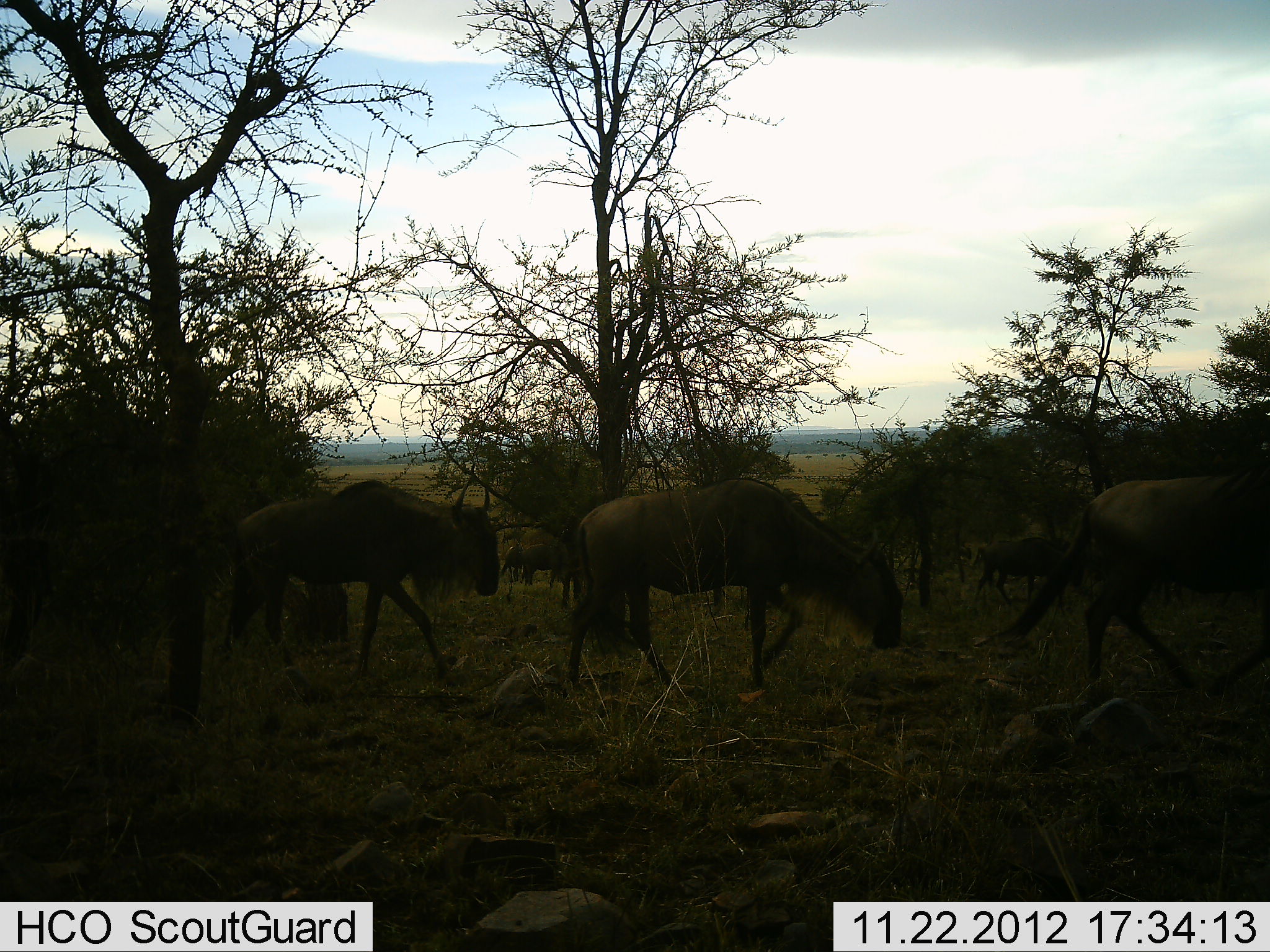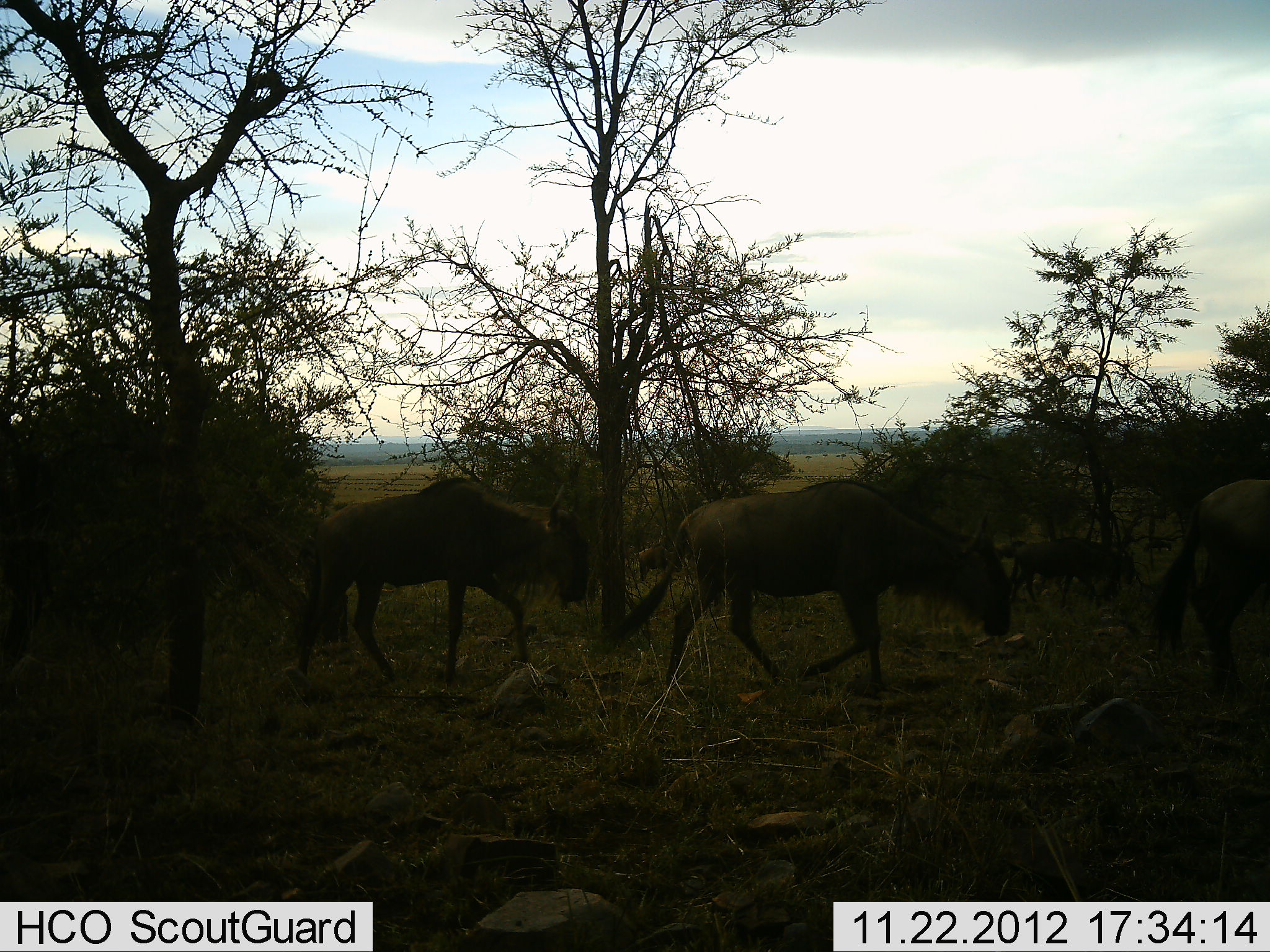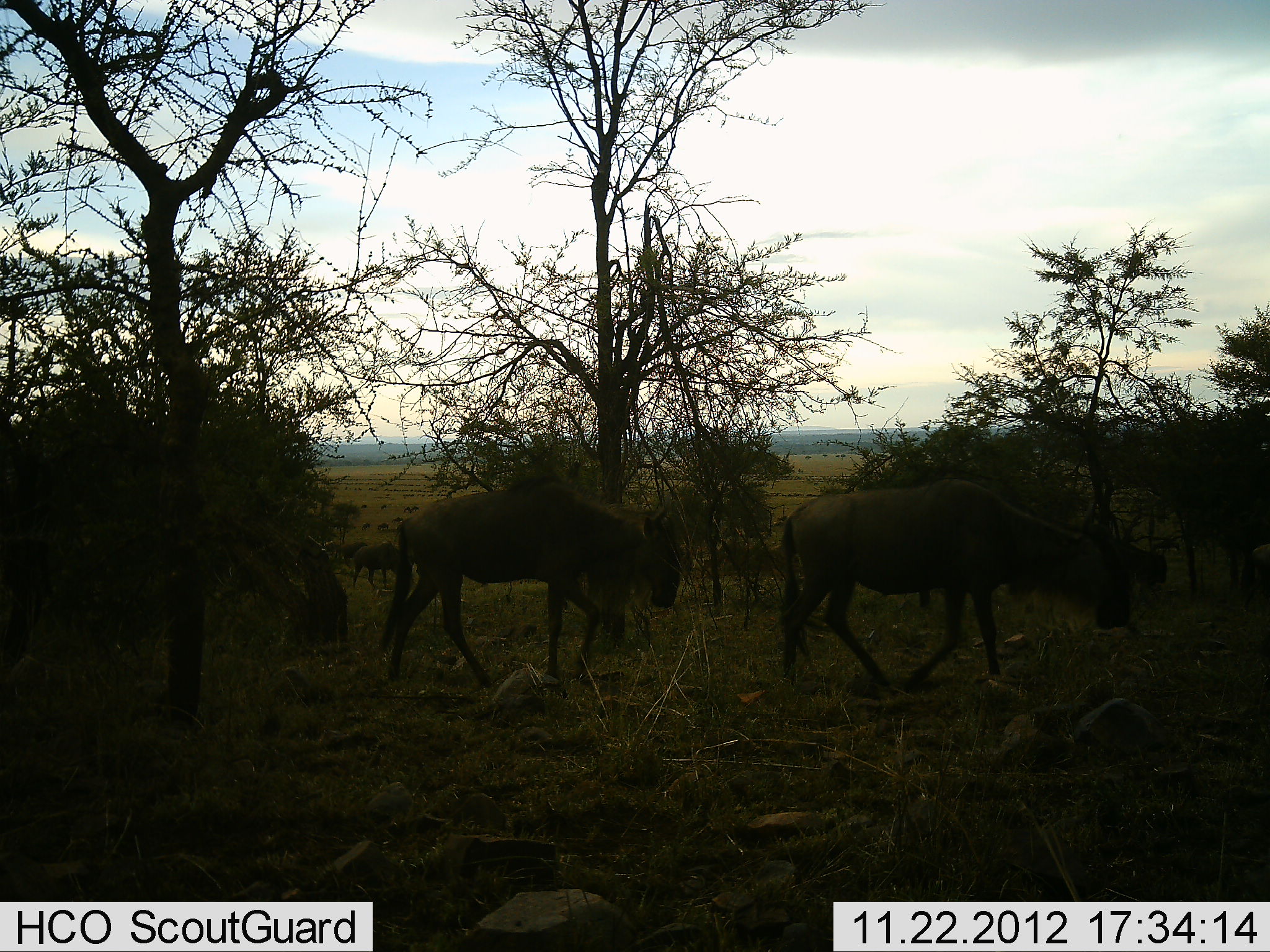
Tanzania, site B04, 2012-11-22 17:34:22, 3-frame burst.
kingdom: Animalia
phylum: Chordata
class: Mammalia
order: Artiodactyla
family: Bovidae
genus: Connochaetes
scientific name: Connochaetes taurinus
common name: blue wildebeest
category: wildebeest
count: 4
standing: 0%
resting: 0%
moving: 100%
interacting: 0%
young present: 10%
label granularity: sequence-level